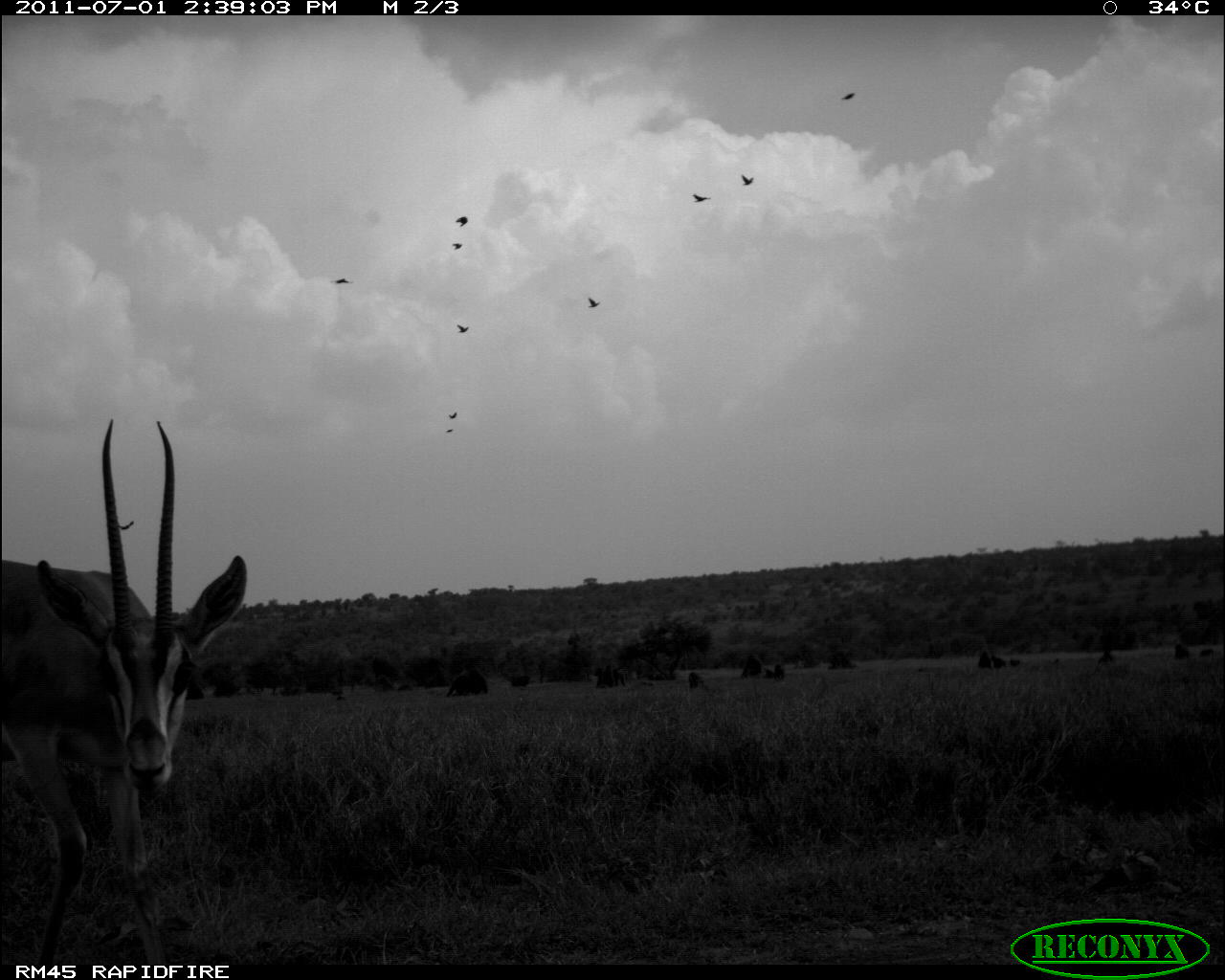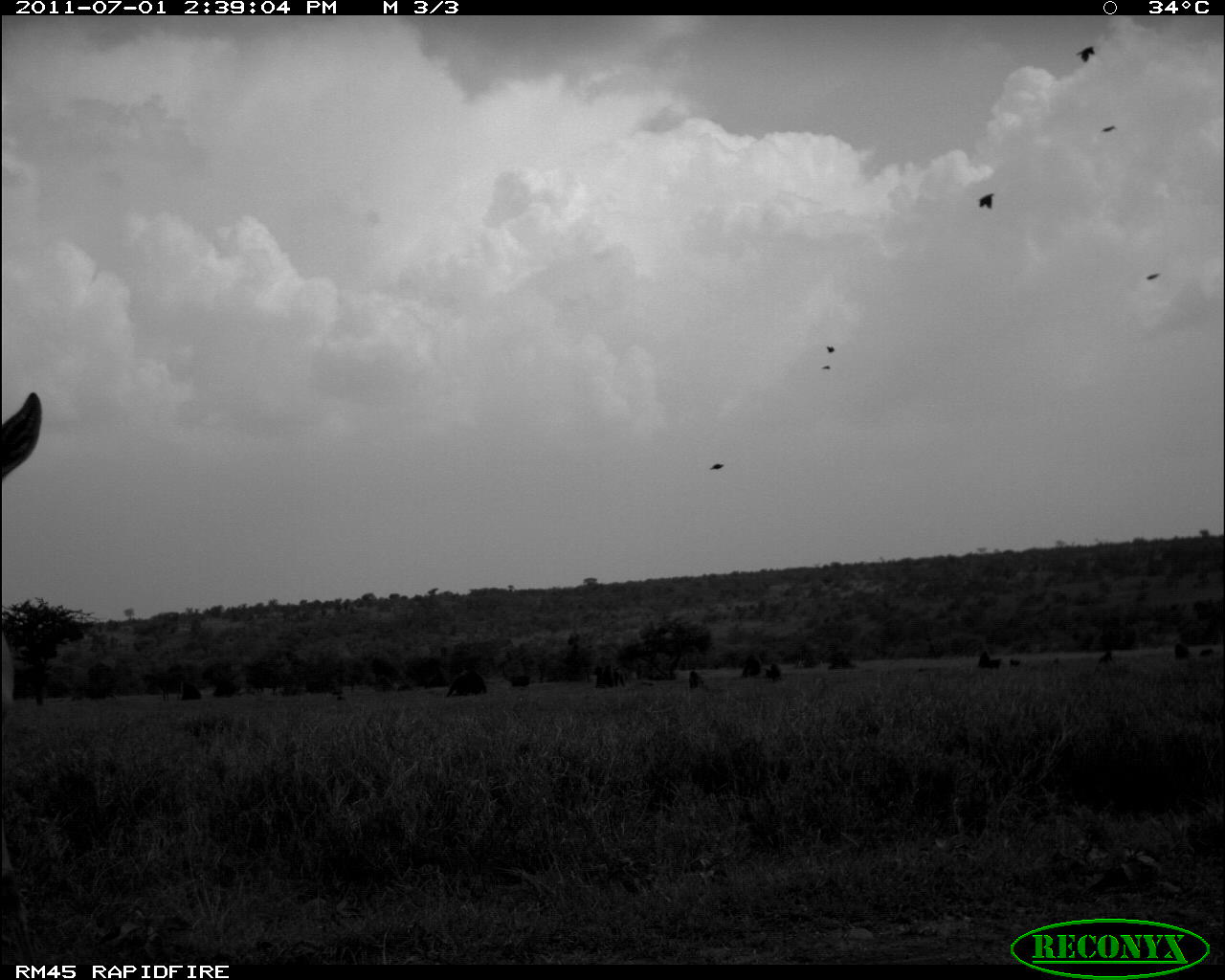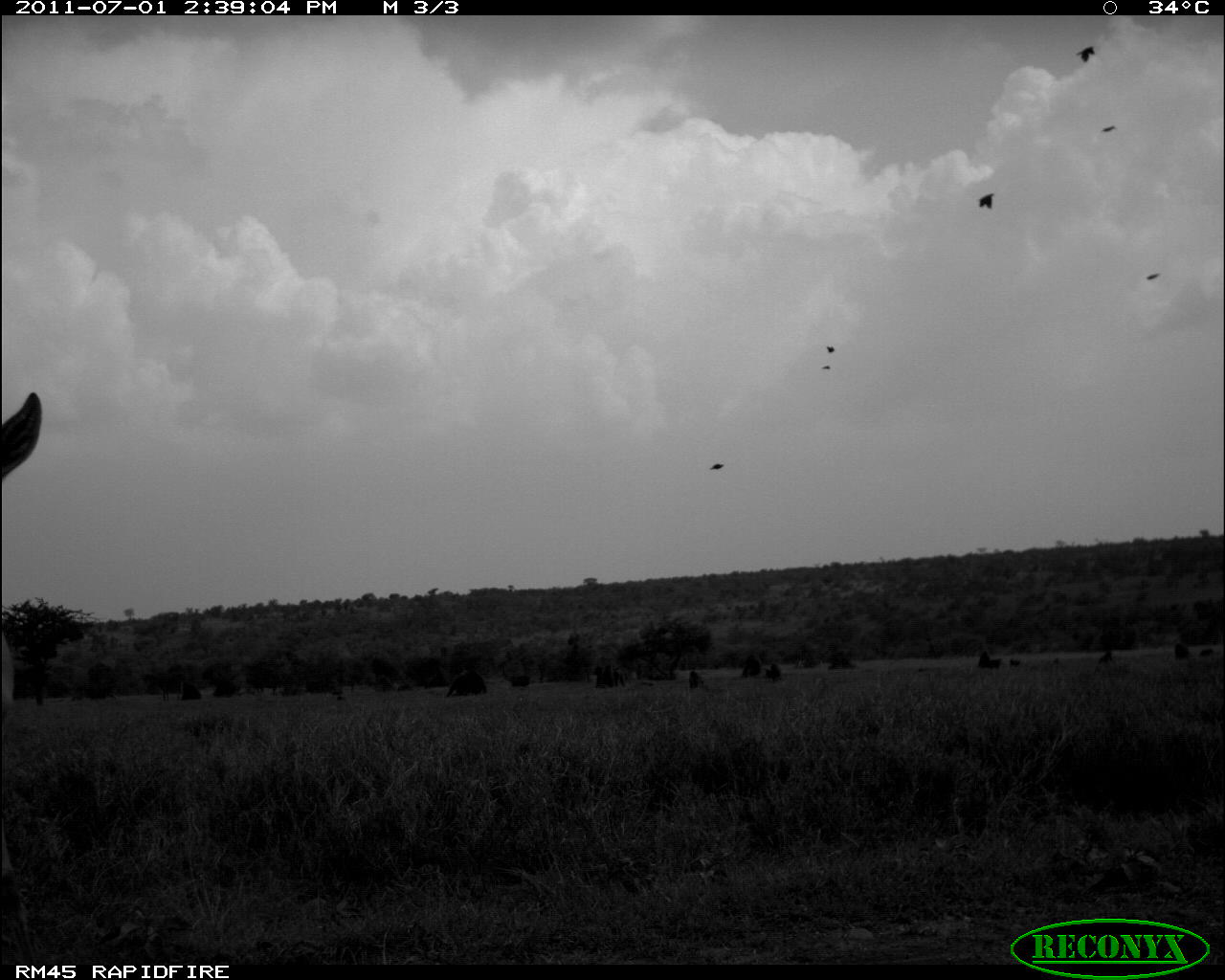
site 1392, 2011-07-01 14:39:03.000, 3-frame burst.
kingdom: Animalia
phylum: Chordata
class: Mammalia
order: Primates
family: Cercopithecidae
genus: Papio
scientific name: Papio anubis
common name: olive baboon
Papio anubis (olive baboon), count 8.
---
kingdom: Animalia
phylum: Chordata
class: Mammalia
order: Artiodactyla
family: Bovidae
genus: Nanger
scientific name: Nanger granti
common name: grant's gazelle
Nanger granti (grant's gazelle), count 1.